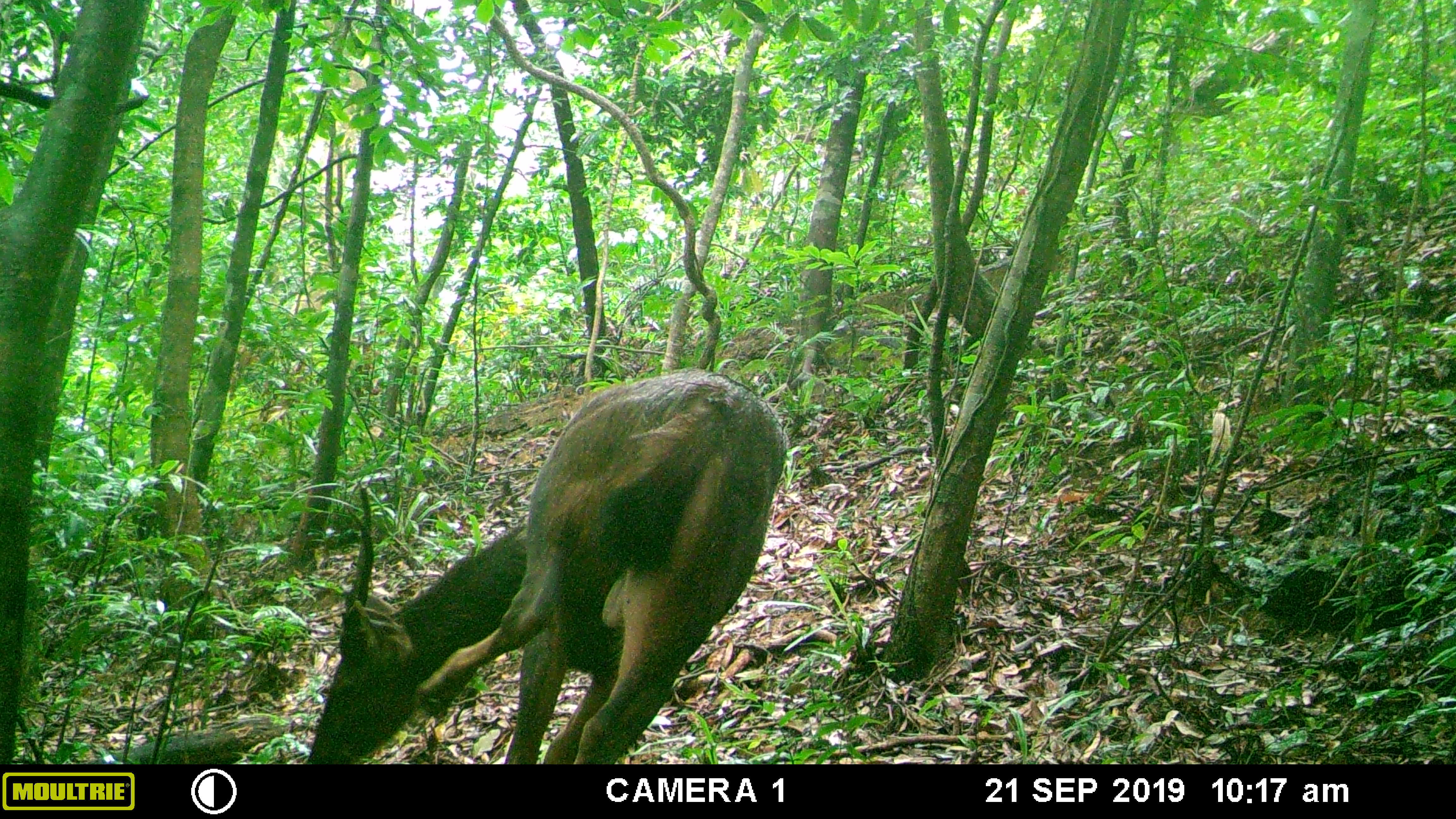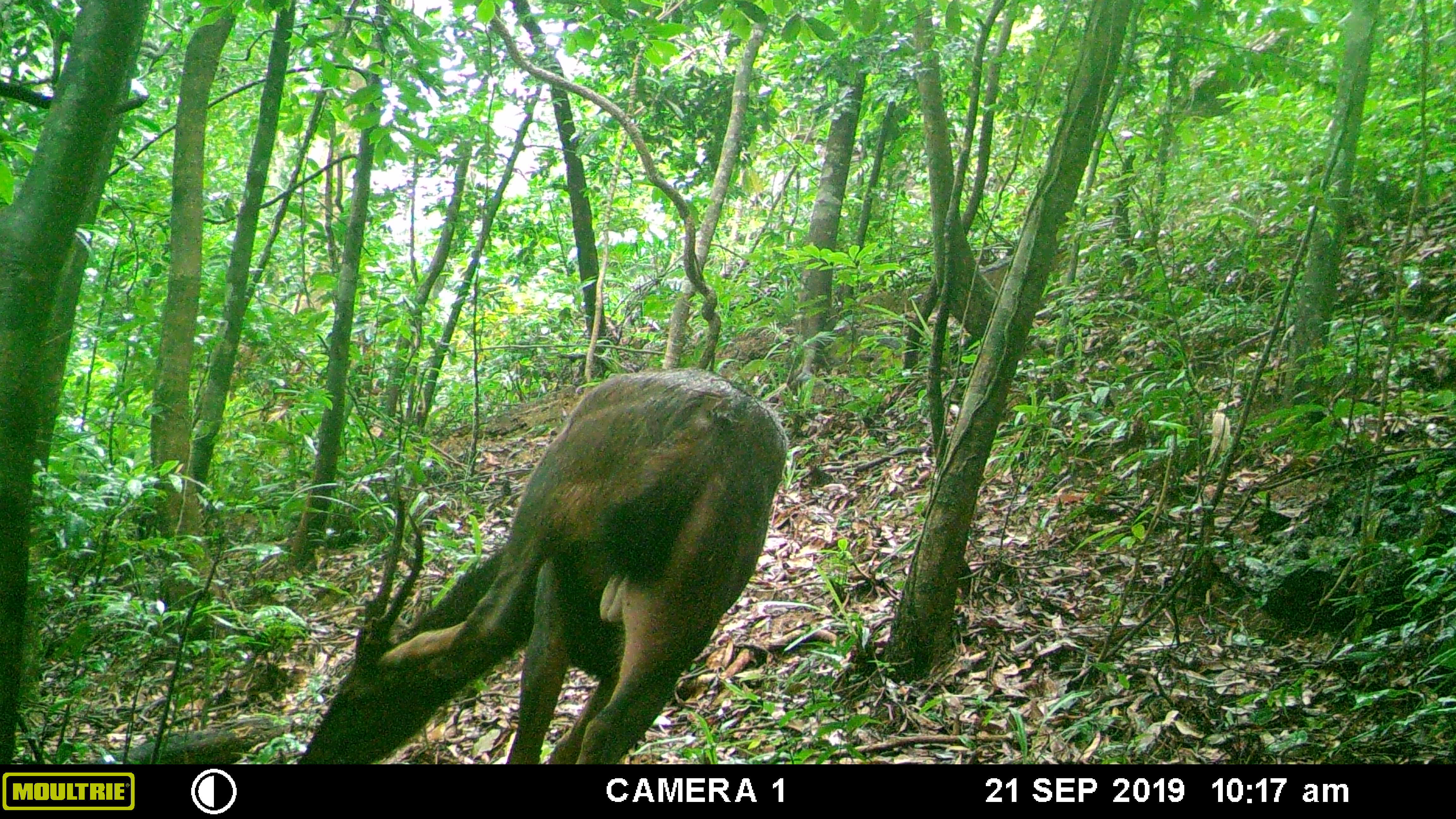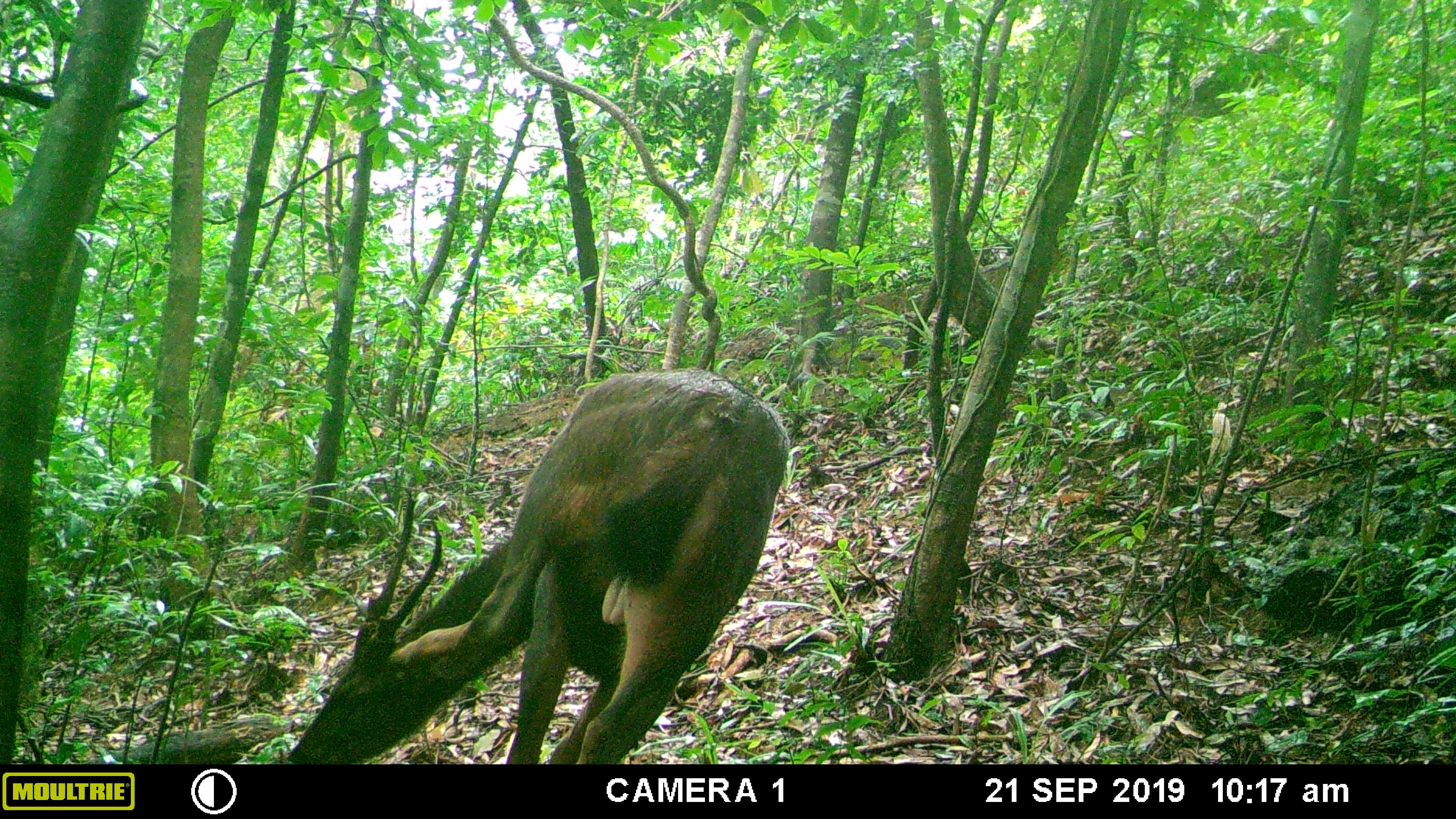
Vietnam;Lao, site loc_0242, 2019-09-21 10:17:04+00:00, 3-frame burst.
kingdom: Animalia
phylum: Chordata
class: Mammalia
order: Artiodactyla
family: Cervidae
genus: Rusa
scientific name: Rusa unicolor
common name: sambar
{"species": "sambar (Rusa unicolor)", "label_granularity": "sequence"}